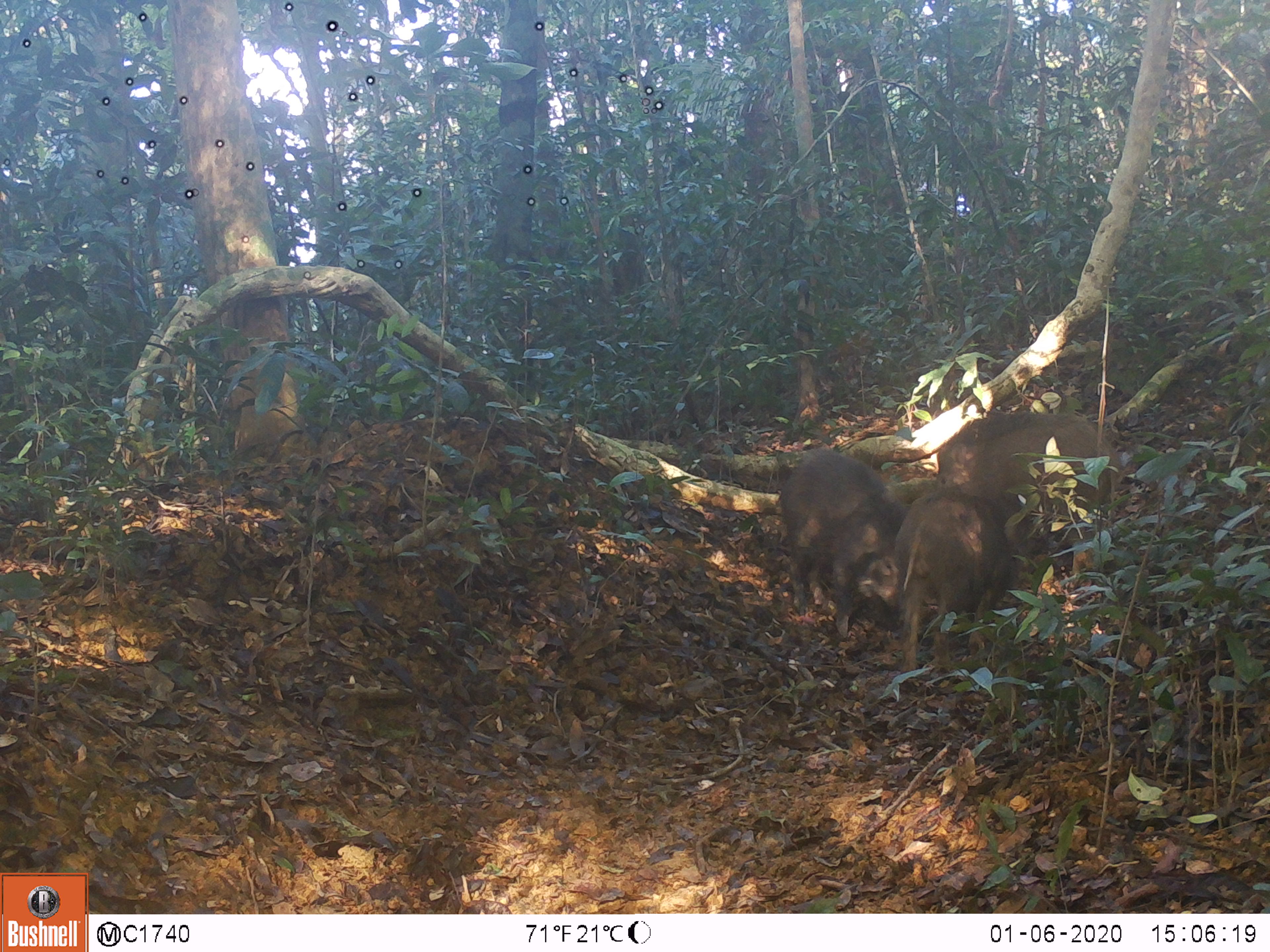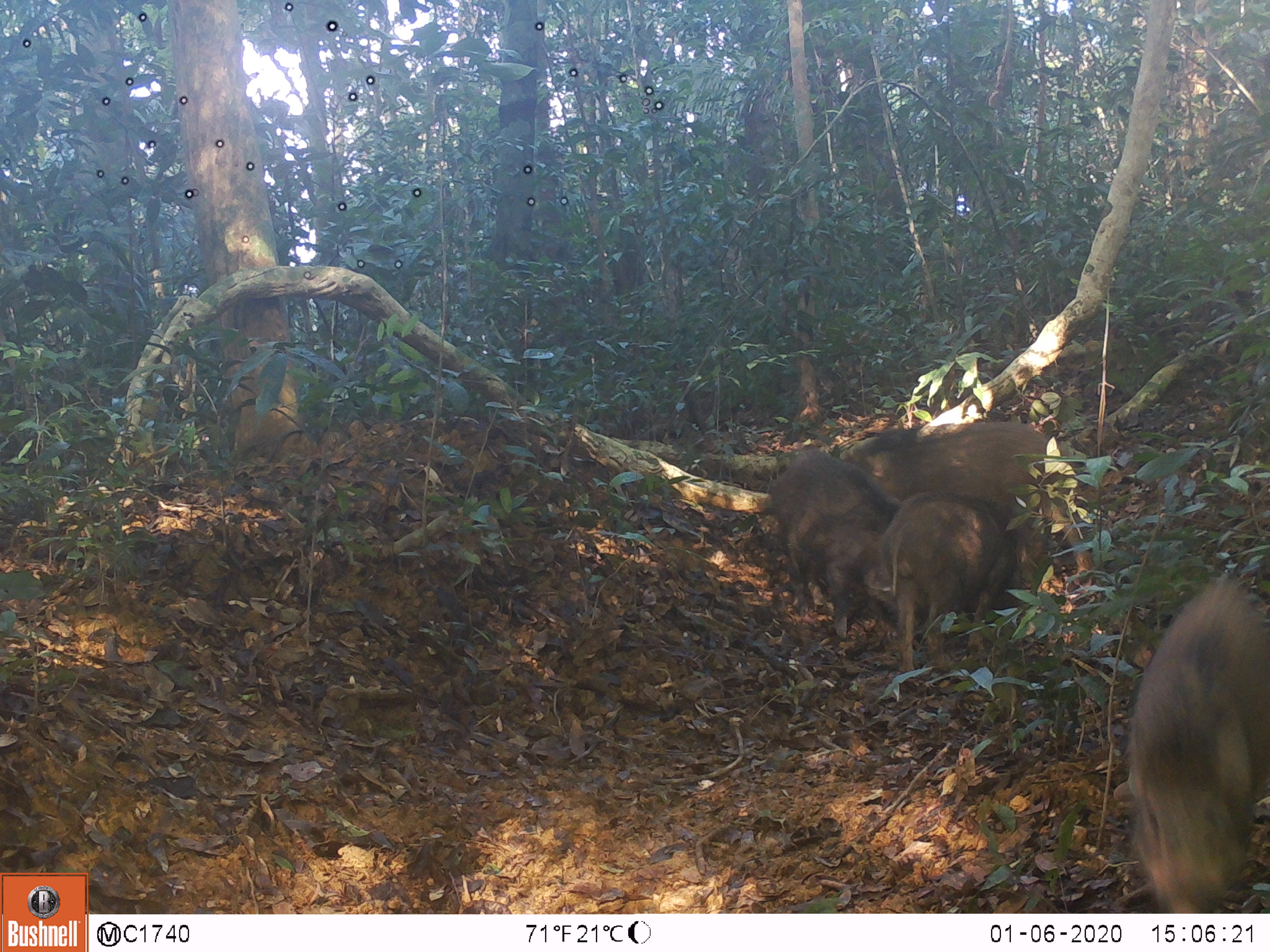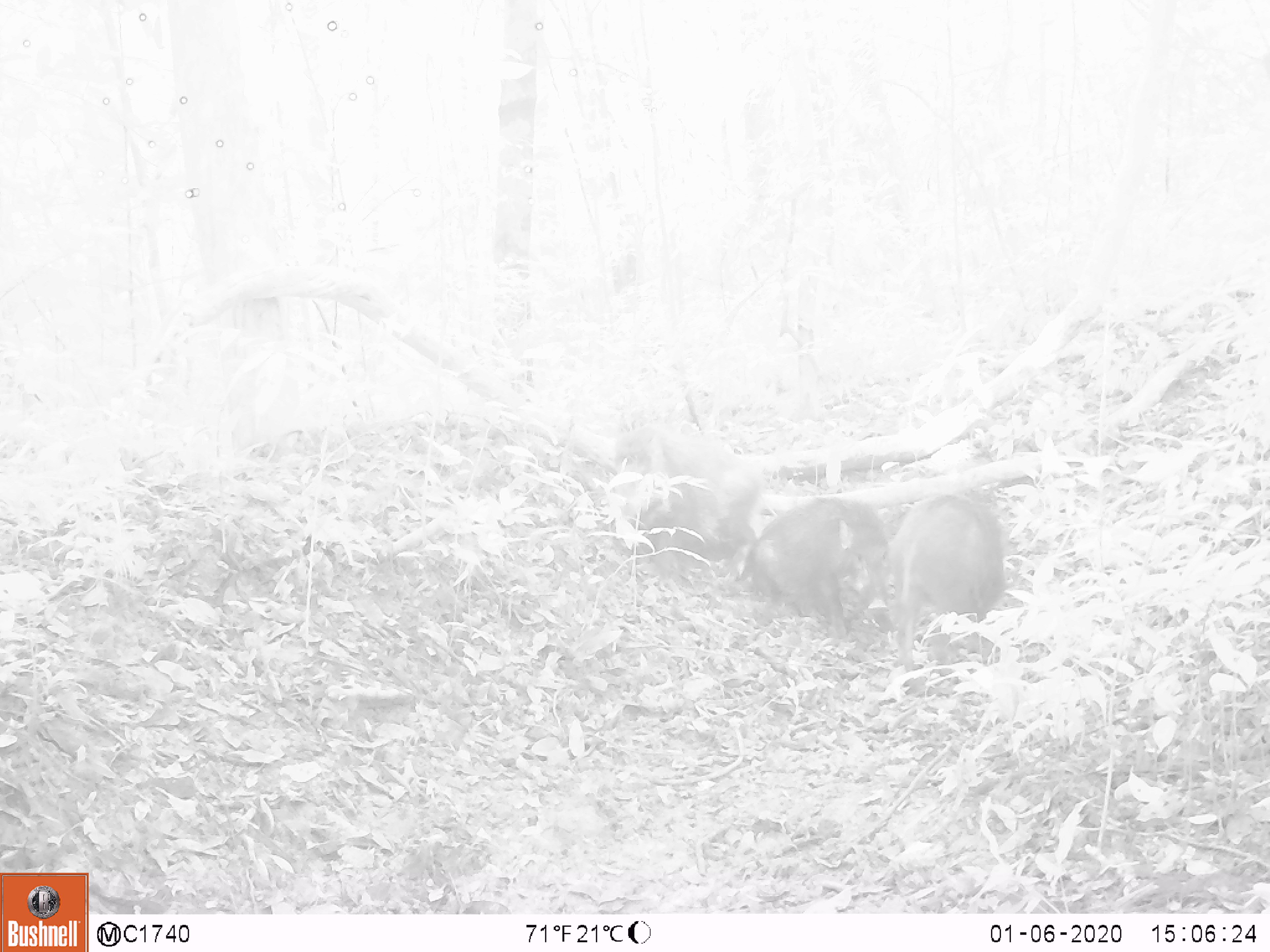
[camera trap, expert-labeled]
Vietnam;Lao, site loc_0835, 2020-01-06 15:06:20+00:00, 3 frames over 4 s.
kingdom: Animalia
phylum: Chordata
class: Mammalia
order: Artiodactyla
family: Suidae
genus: Sus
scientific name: Sus scrofa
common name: eurasian wild pig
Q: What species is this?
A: Eurasian wild pig (Sus scrofa).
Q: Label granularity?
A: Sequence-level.